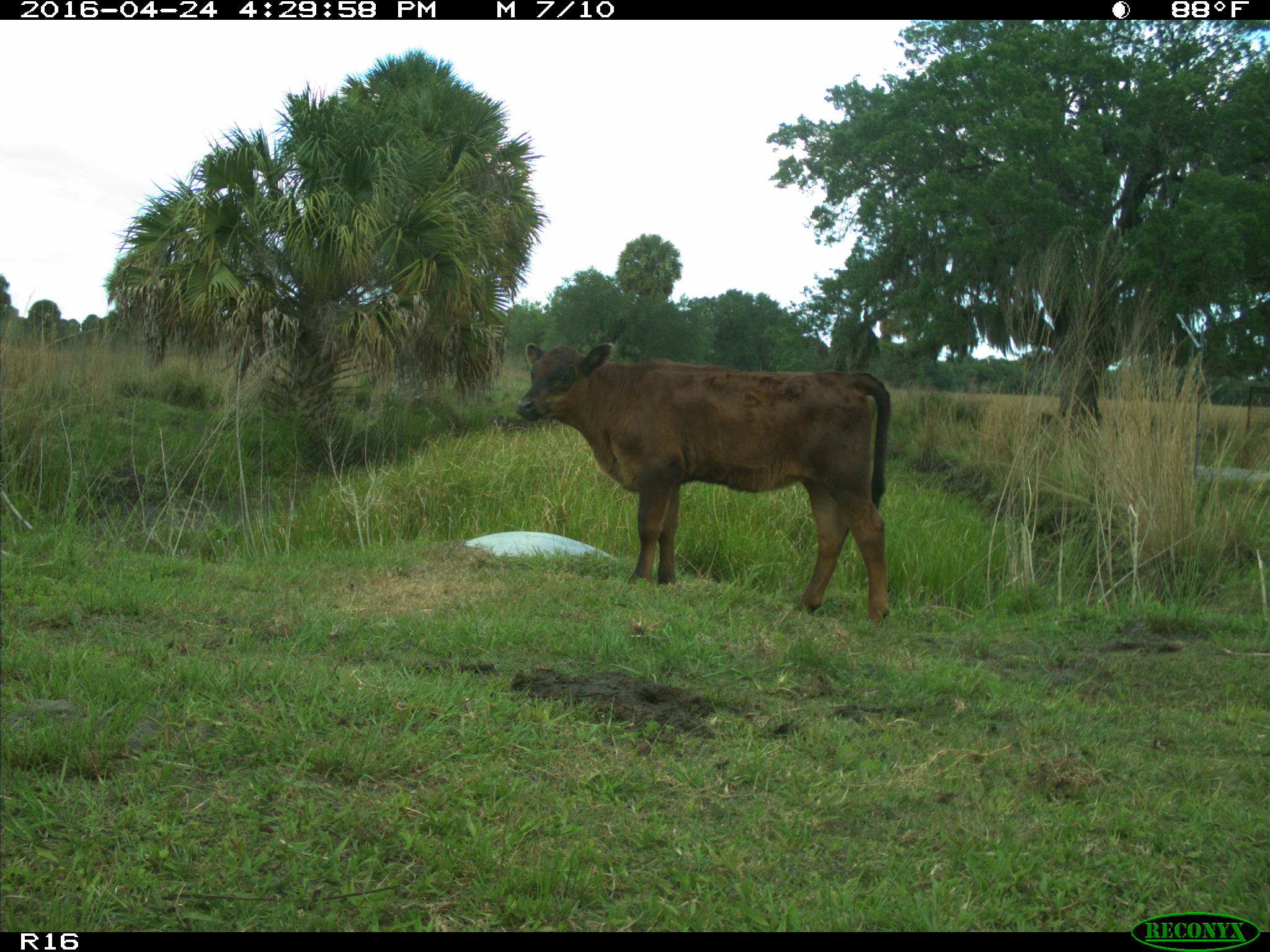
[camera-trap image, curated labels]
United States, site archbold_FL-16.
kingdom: Animalia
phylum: Chordata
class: Mammalia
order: Artiodactyla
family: Bovidae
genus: Bos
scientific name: Bos taurus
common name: domestic cow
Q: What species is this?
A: Bos taurus (domestic cow).